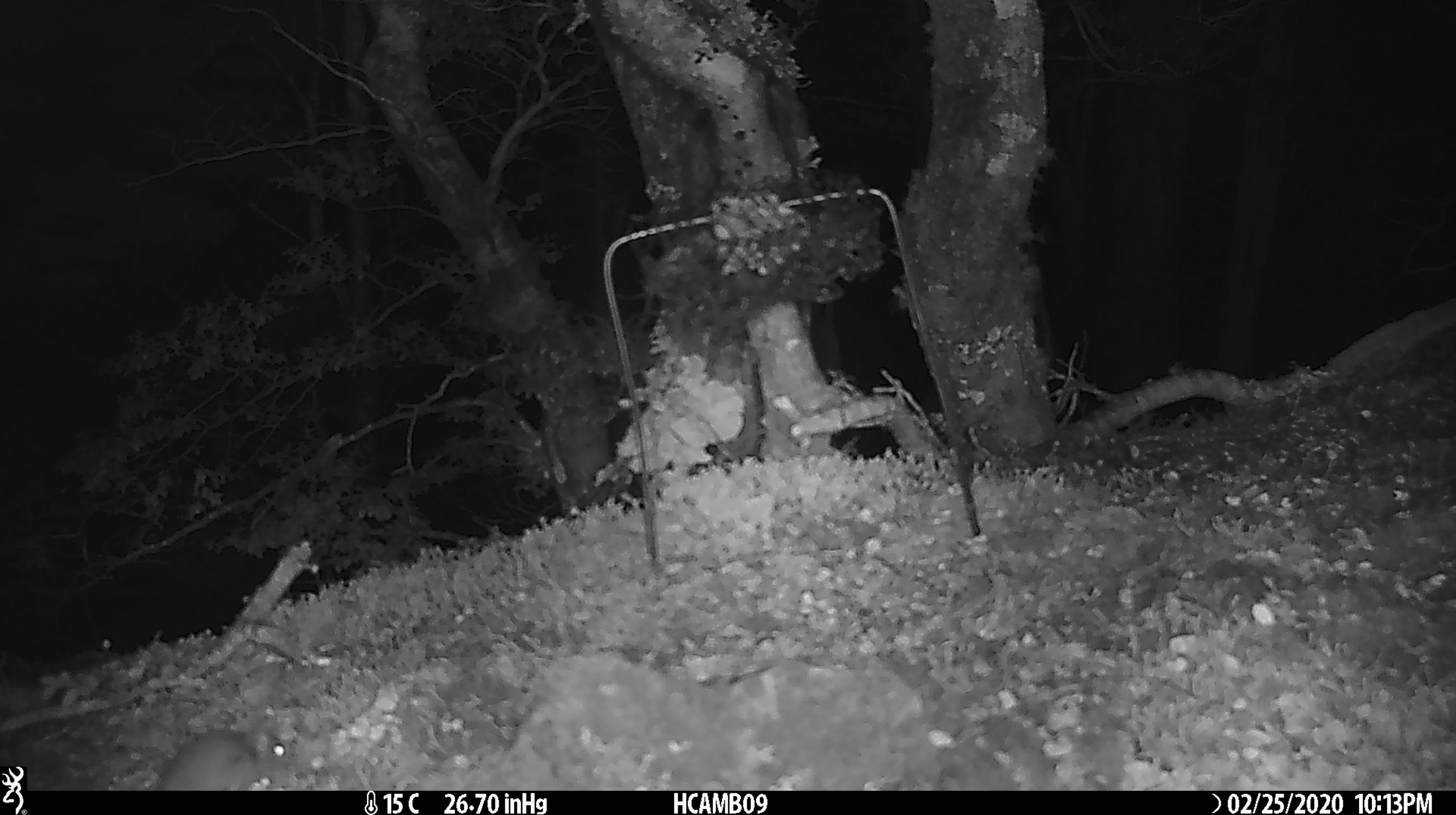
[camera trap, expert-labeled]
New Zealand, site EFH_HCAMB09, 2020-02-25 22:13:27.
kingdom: Animalia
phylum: Chordata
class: Mammalia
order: Rodentia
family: Muridae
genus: Mus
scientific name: Mus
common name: mouse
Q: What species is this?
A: Mouse (Mus).